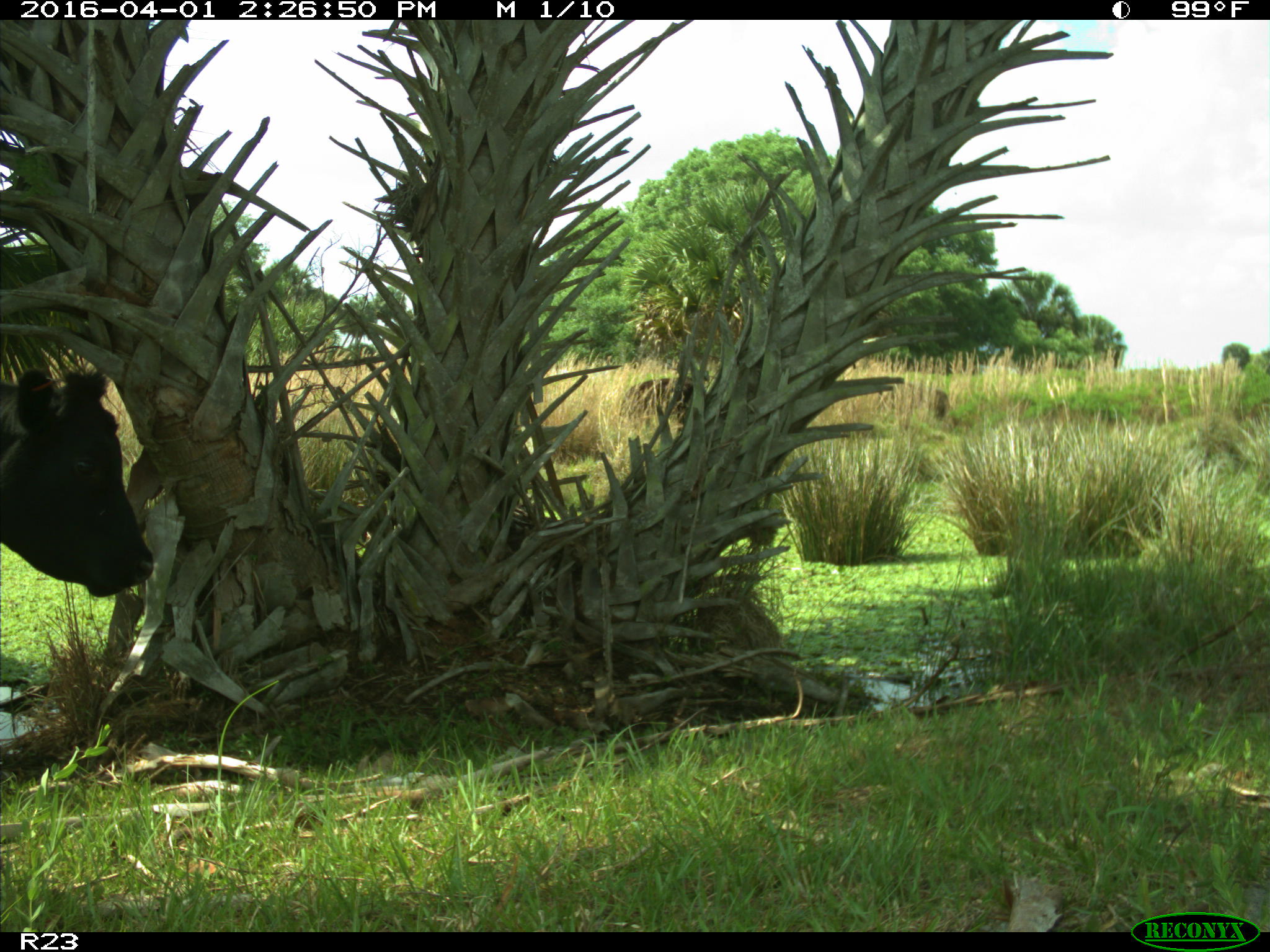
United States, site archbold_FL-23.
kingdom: Animalia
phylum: Chordata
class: Mammalia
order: Artiodactyla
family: Bovidae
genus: Bos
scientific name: Bos taurus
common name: domestic cow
Bos taurus (domestic cow).